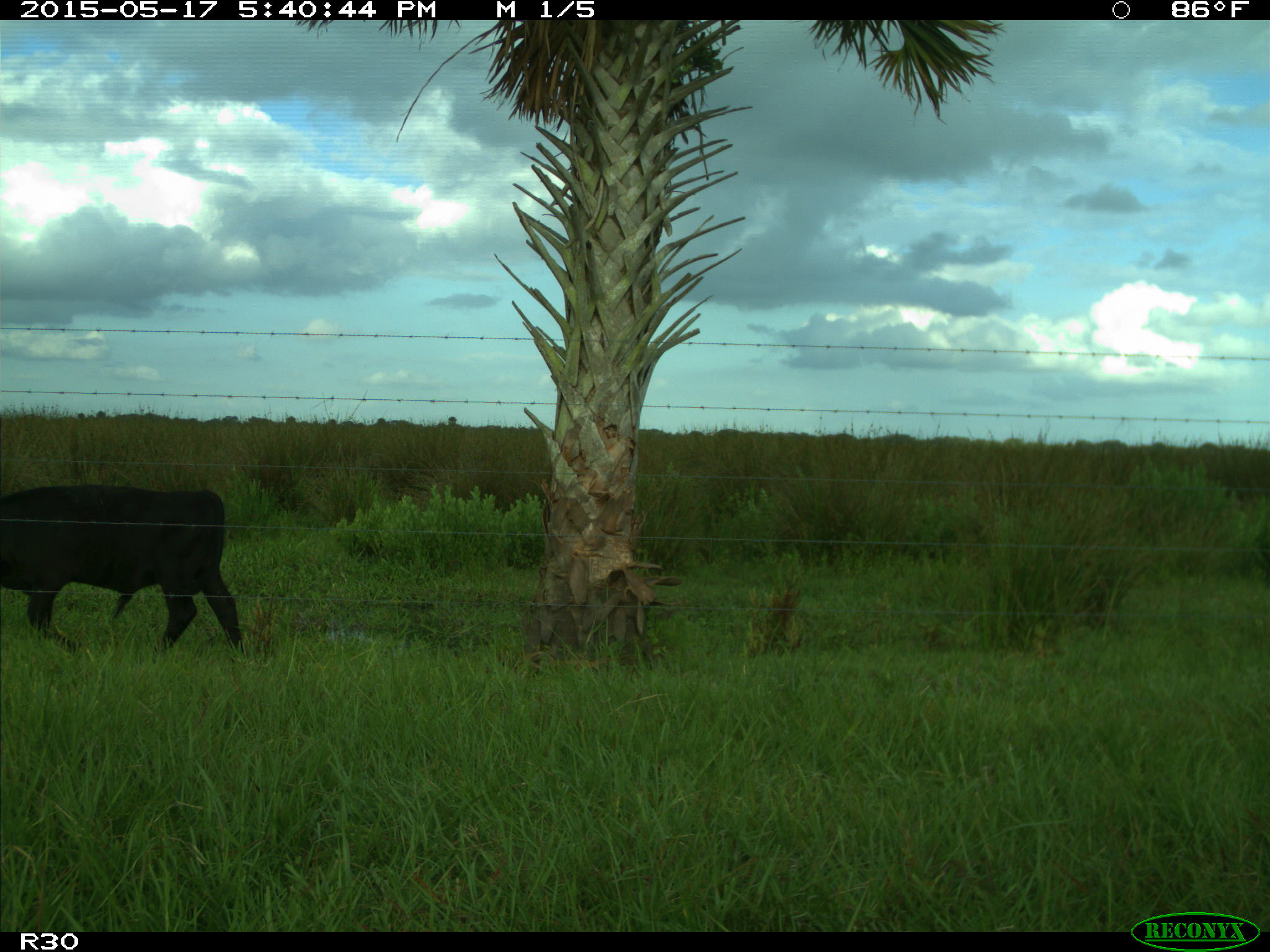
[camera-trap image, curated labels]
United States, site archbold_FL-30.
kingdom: Animalia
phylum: Chordata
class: Mammalia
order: Artiodactyla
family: Bovidae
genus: Bos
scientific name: Bos taurus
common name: domestic cow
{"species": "Bos taurus (domestic cow)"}